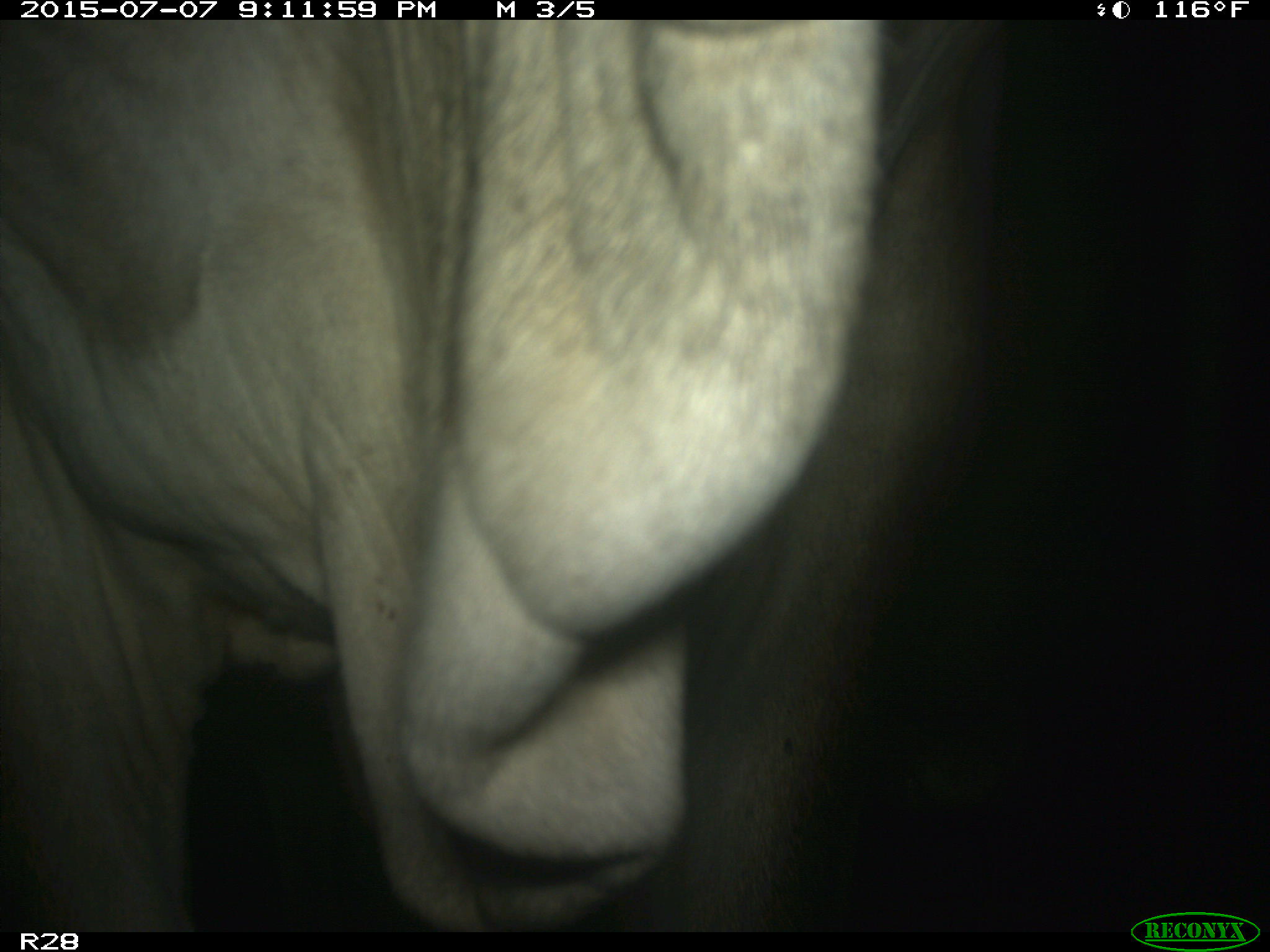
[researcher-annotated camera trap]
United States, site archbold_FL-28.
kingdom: Animalia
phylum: Chordata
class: Mammalia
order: Artiodactyla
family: Bovidae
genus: Bos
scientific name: Bos taurus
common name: domestic cow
Bos taurus (domestic cow).